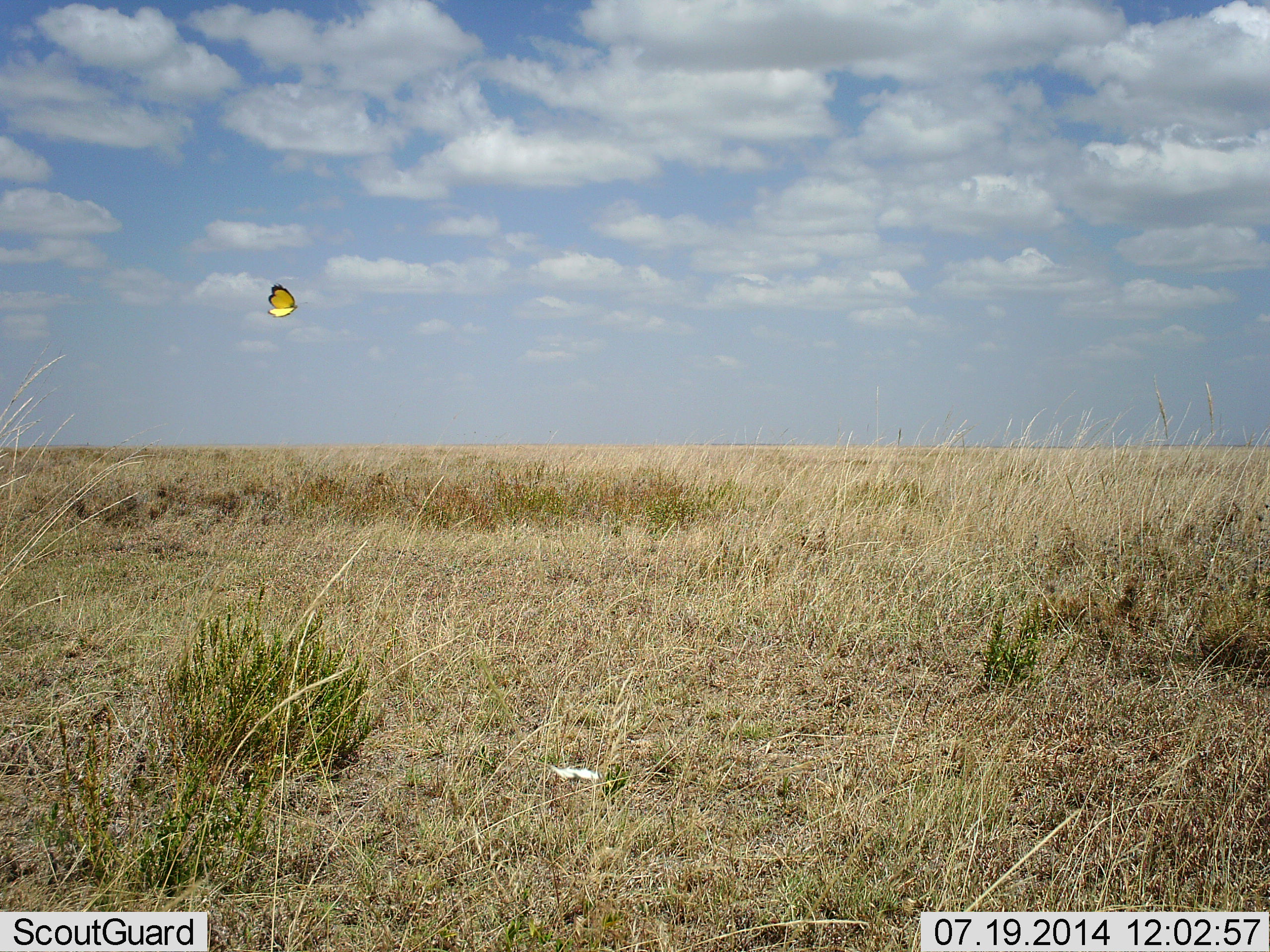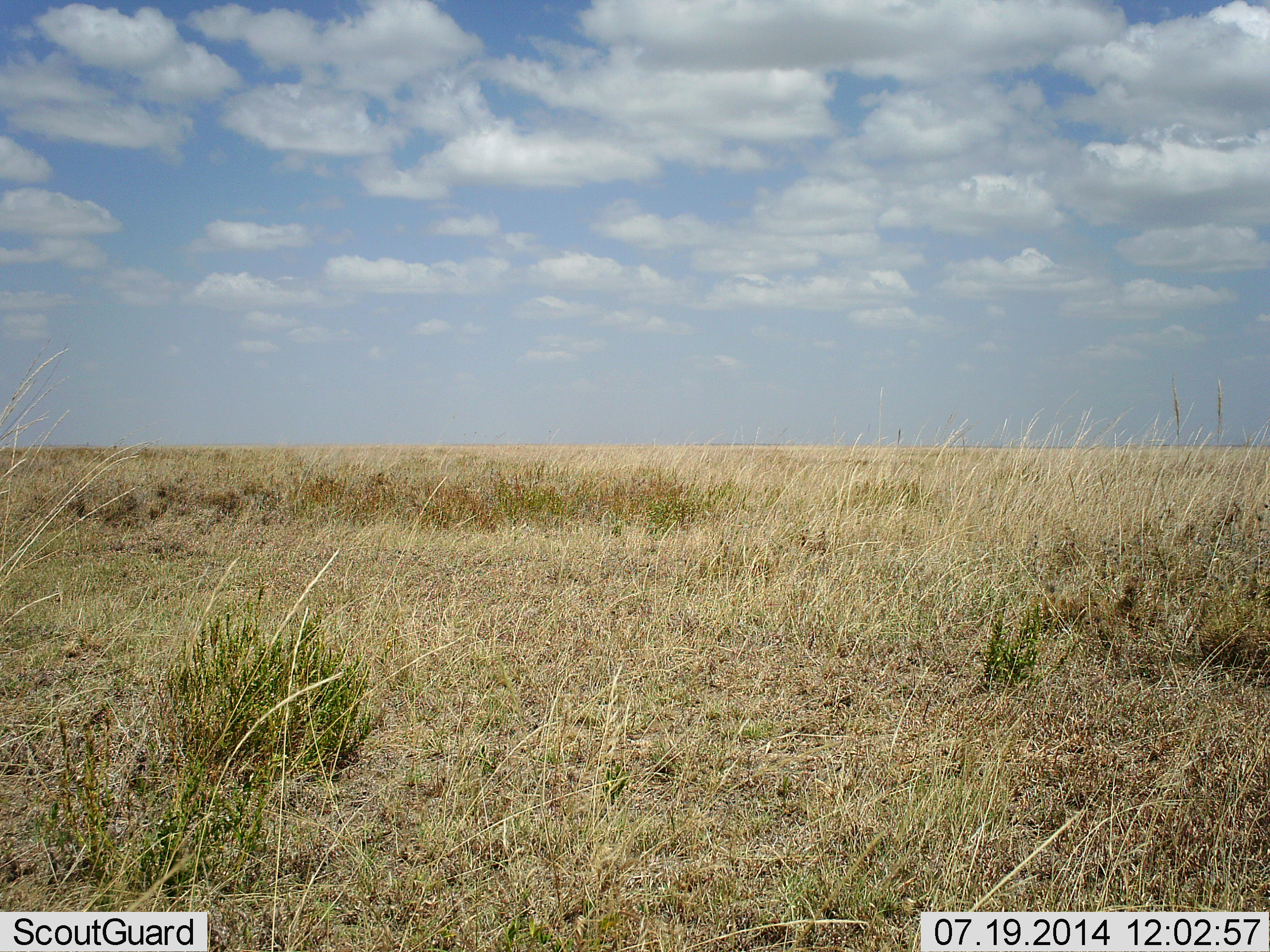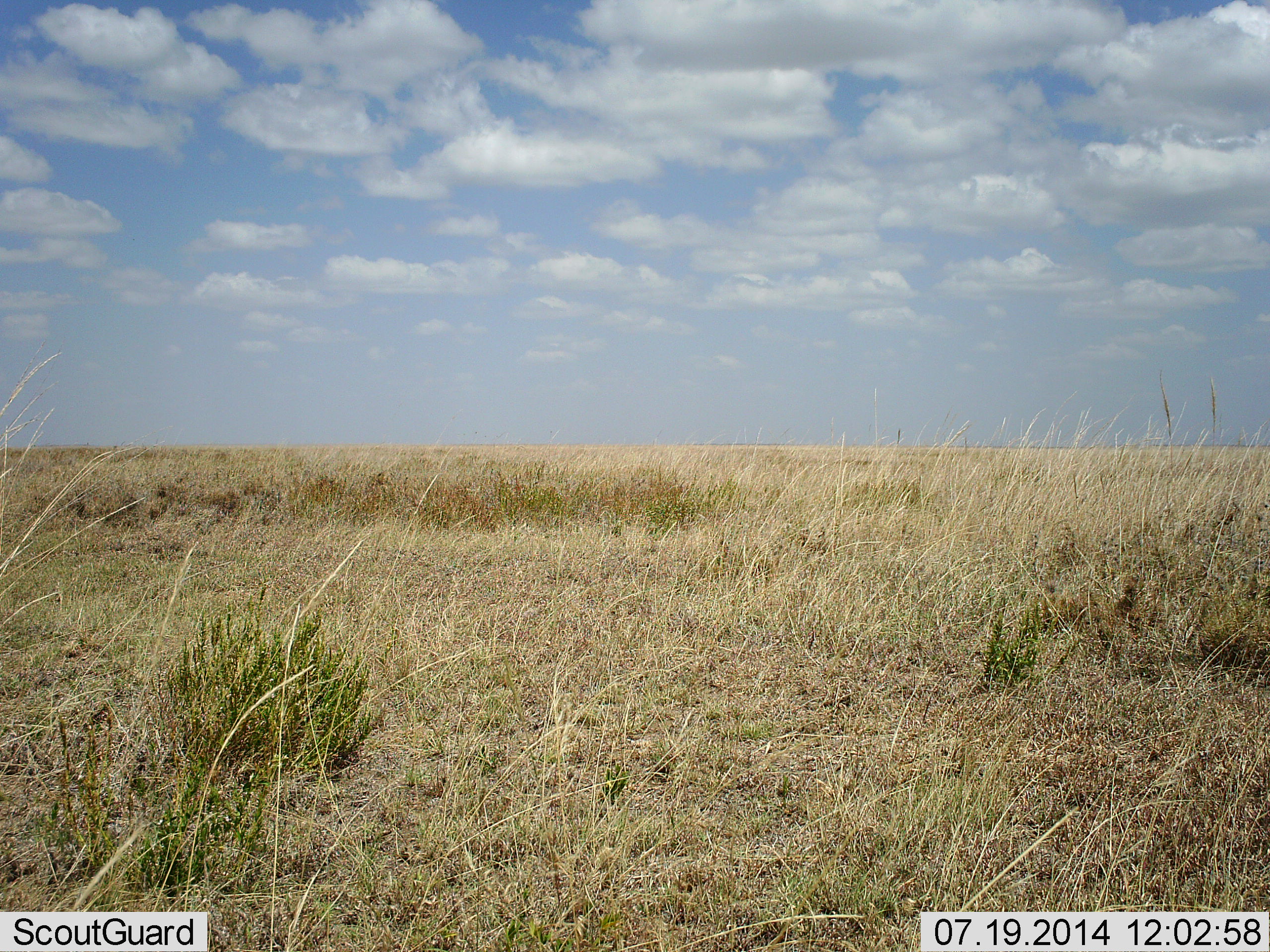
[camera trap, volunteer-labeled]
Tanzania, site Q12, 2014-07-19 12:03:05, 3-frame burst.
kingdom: Animalia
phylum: Arthropoda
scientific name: Arthropoda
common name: arthropods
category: insectspider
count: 1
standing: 0%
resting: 0%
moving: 100%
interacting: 0%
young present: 0%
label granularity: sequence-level